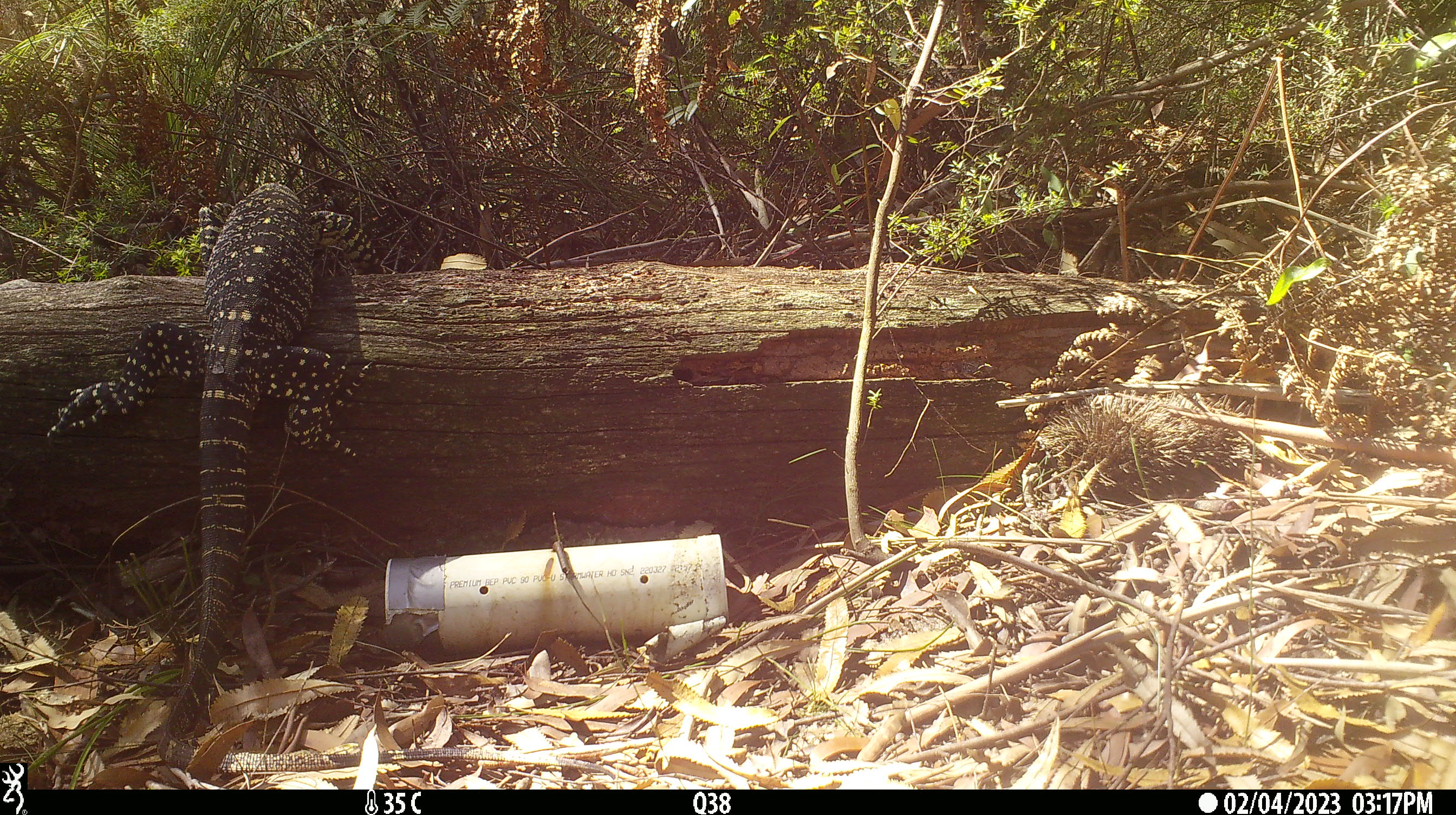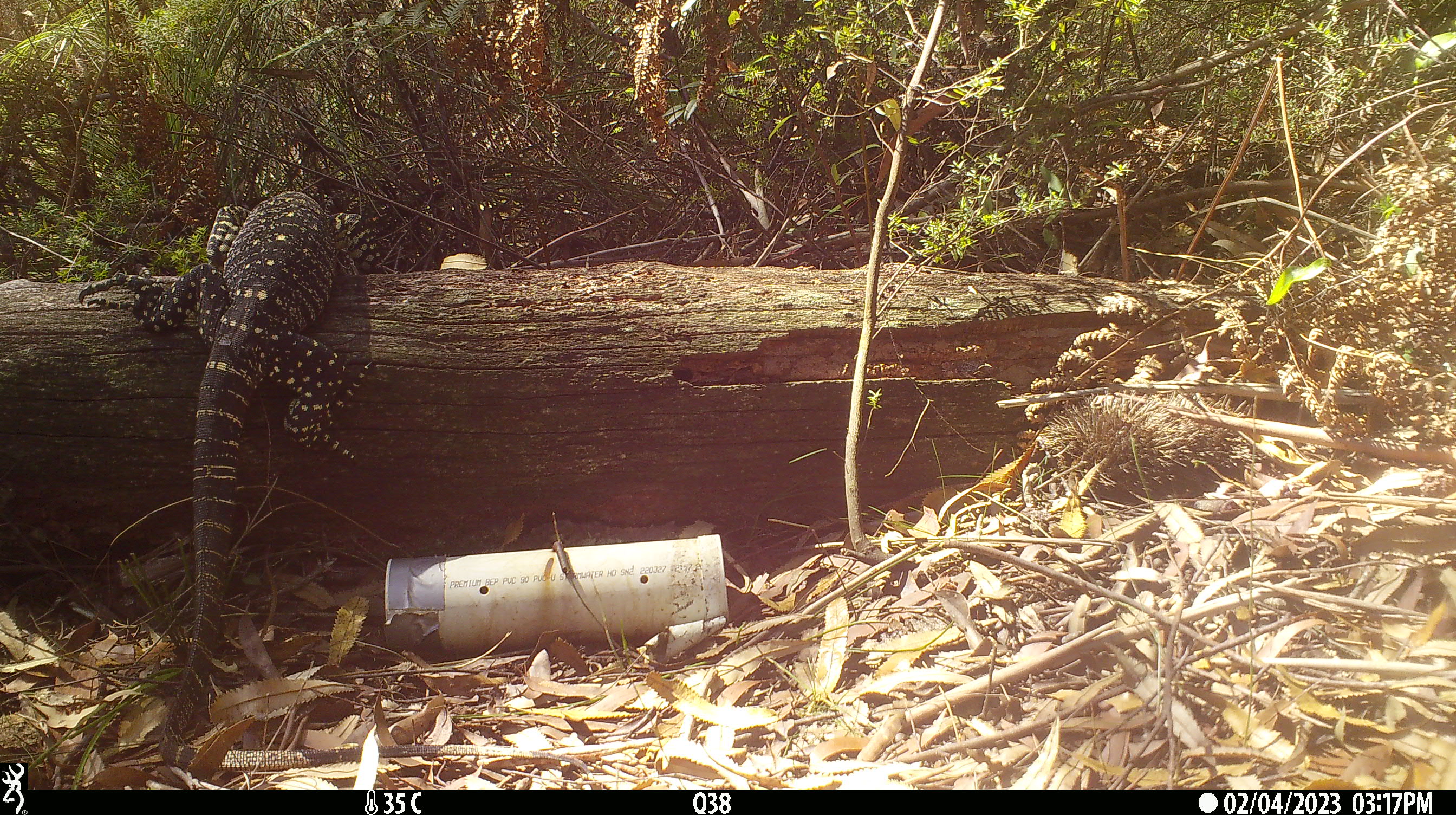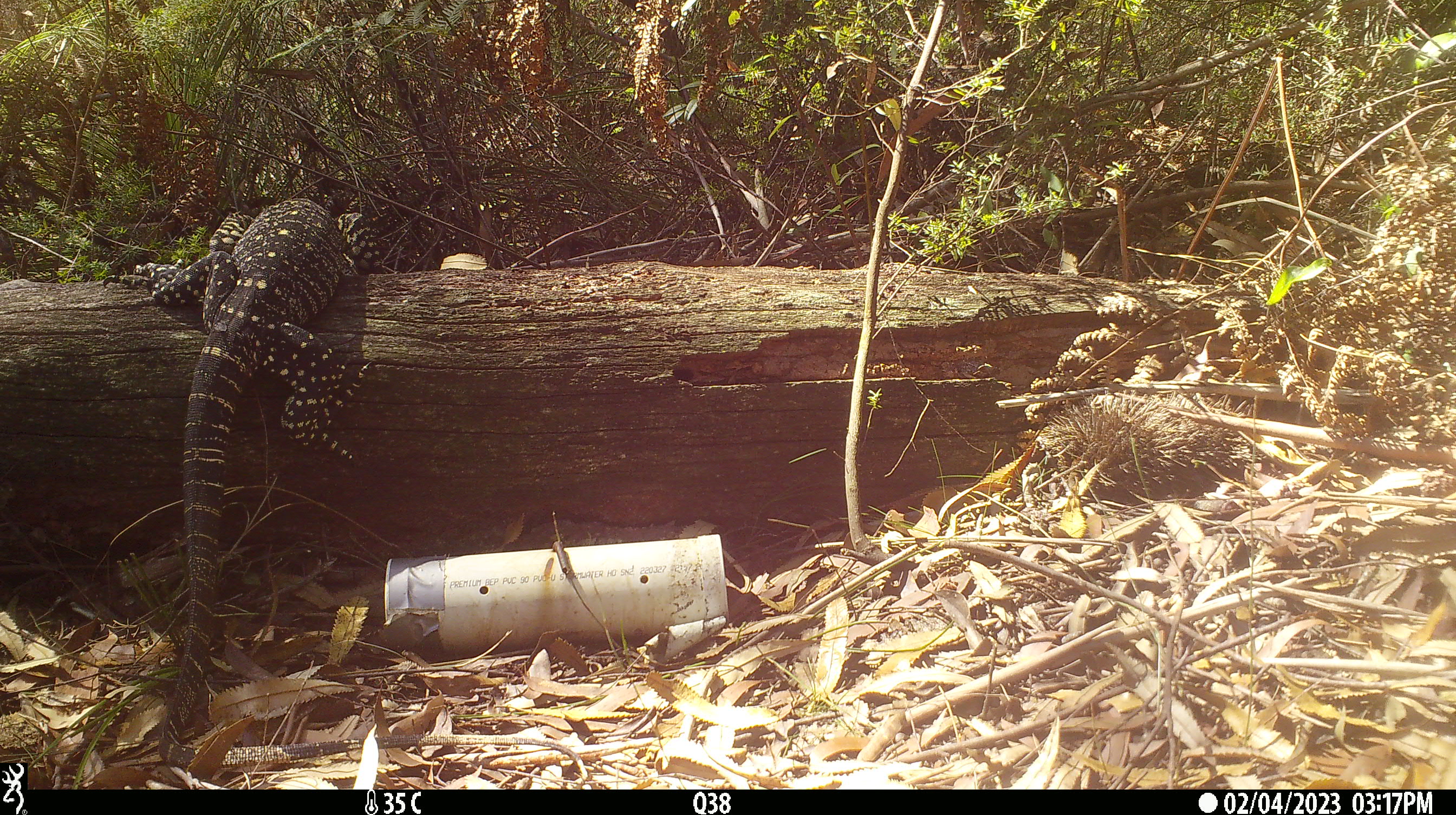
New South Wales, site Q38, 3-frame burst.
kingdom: Animalia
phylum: Chordata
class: Reptilia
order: Squamata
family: Varanidae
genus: Varanus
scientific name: Varanus varius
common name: lace monitor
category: goanna